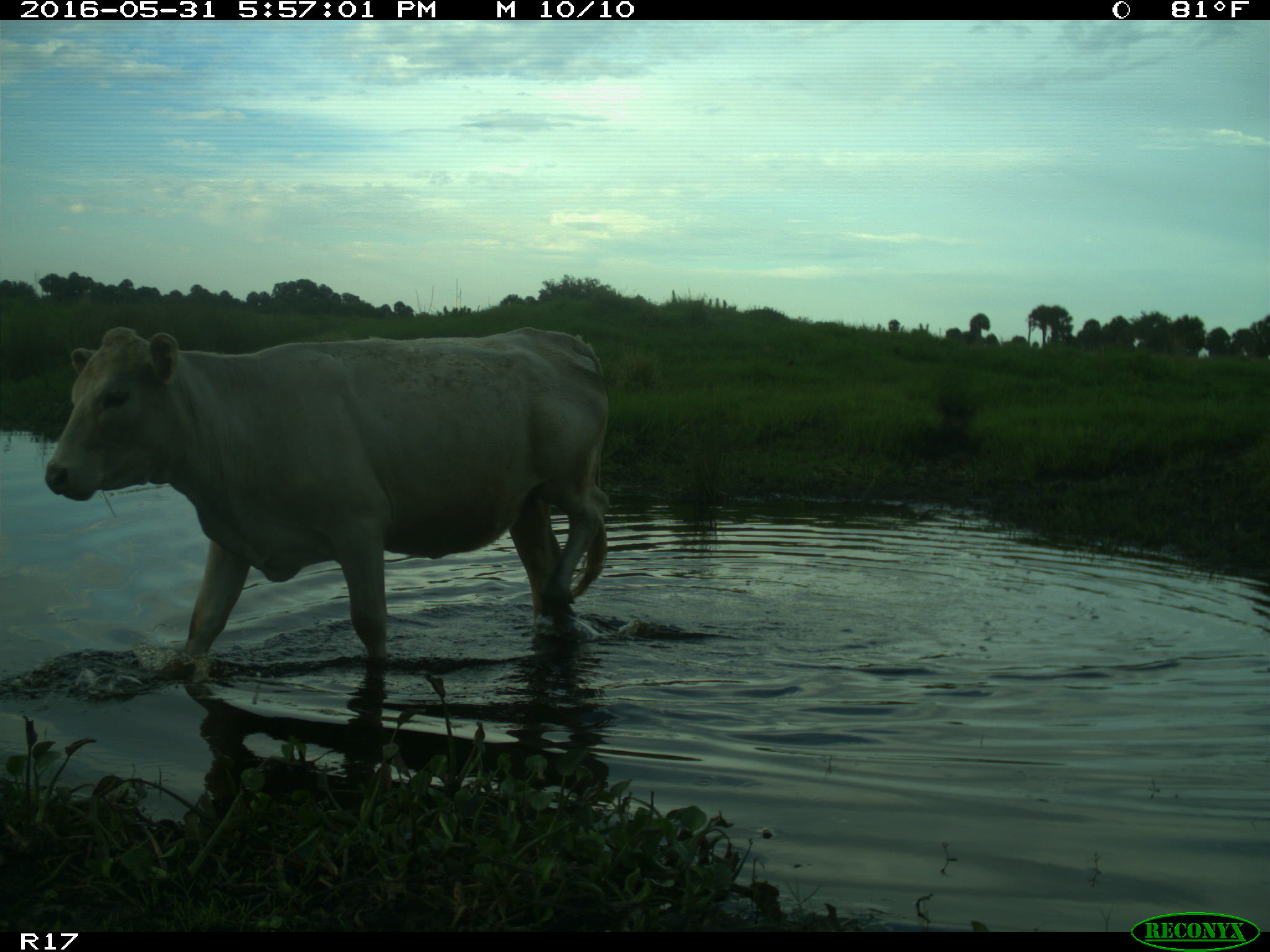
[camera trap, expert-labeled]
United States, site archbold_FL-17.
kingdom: Animalia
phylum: Chordata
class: Mammalia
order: Artiodactyla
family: Bovidae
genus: Bos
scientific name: Bos taurus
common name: domestic cow